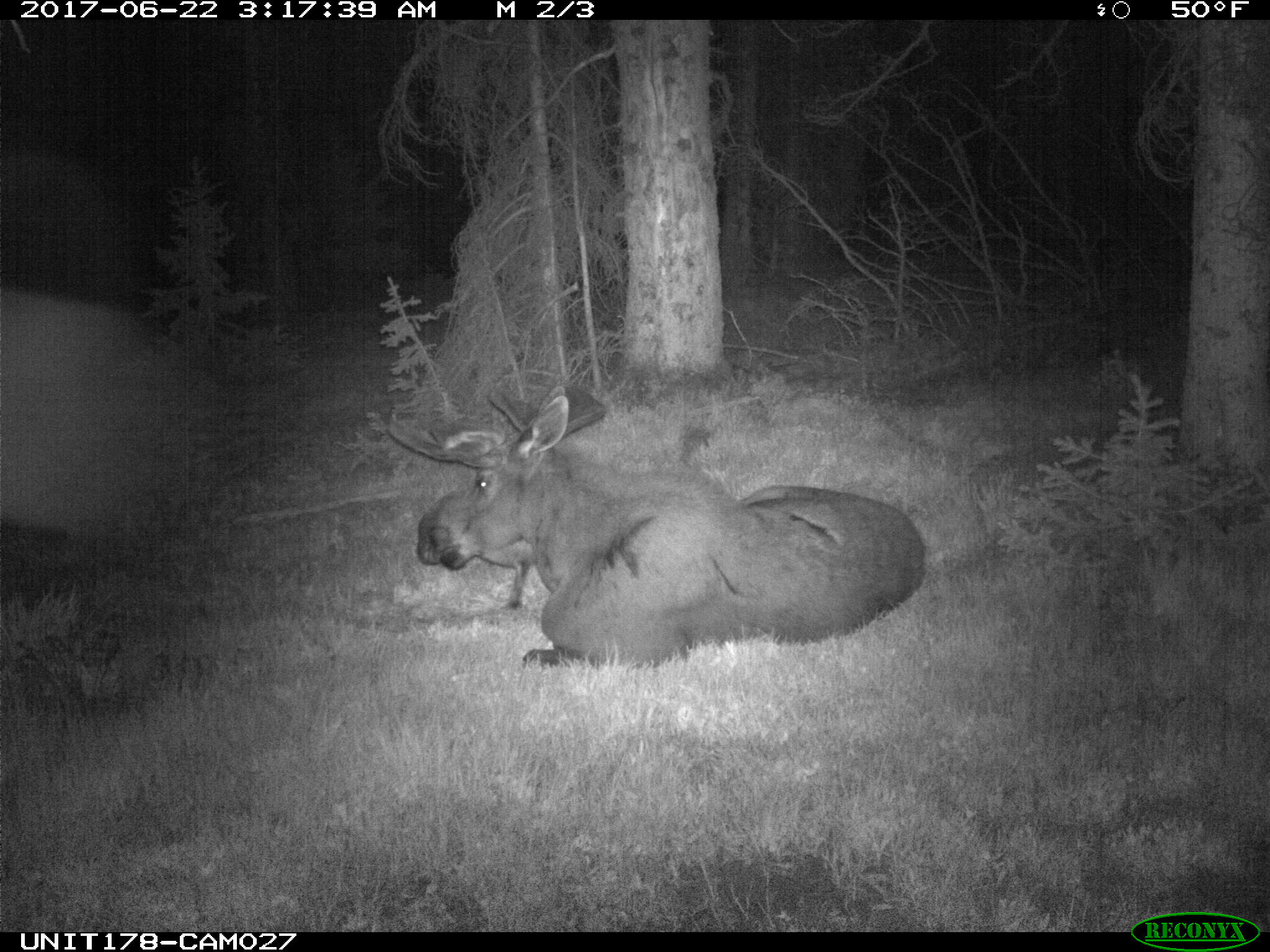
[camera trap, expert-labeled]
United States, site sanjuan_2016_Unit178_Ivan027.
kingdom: Animalia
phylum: Chordata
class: Mammalia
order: Artiodactyla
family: Cervidae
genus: Alces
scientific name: Alces alces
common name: moose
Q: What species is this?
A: Alces alces (moose).